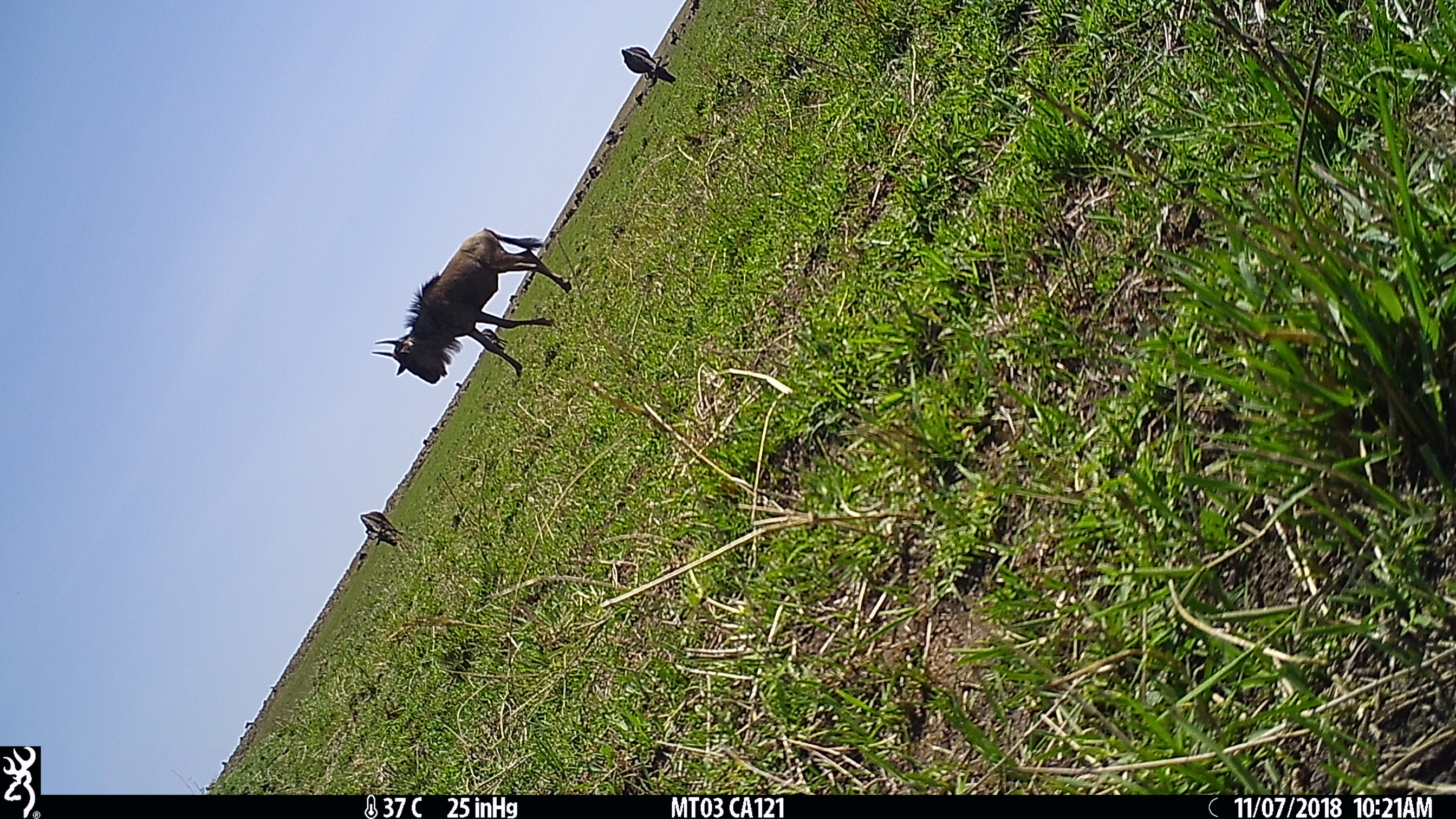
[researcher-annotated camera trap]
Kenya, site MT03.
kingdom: Animalia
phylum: Chordata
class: Mammalia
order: Artiodactyla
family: Bovidae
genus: Connochaetes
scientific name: Connochaetes taurinus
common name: blue wildebeest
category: wildebeest